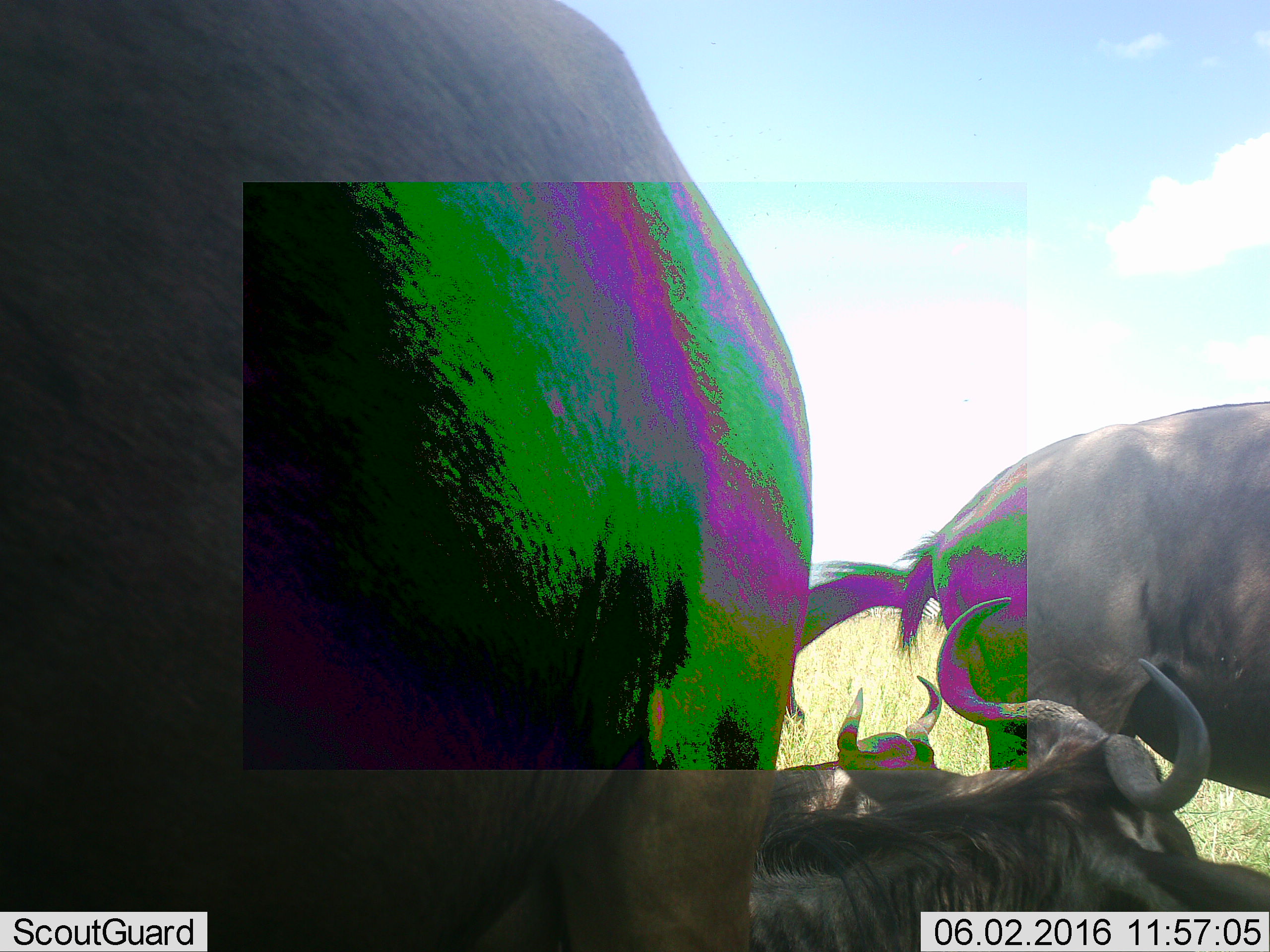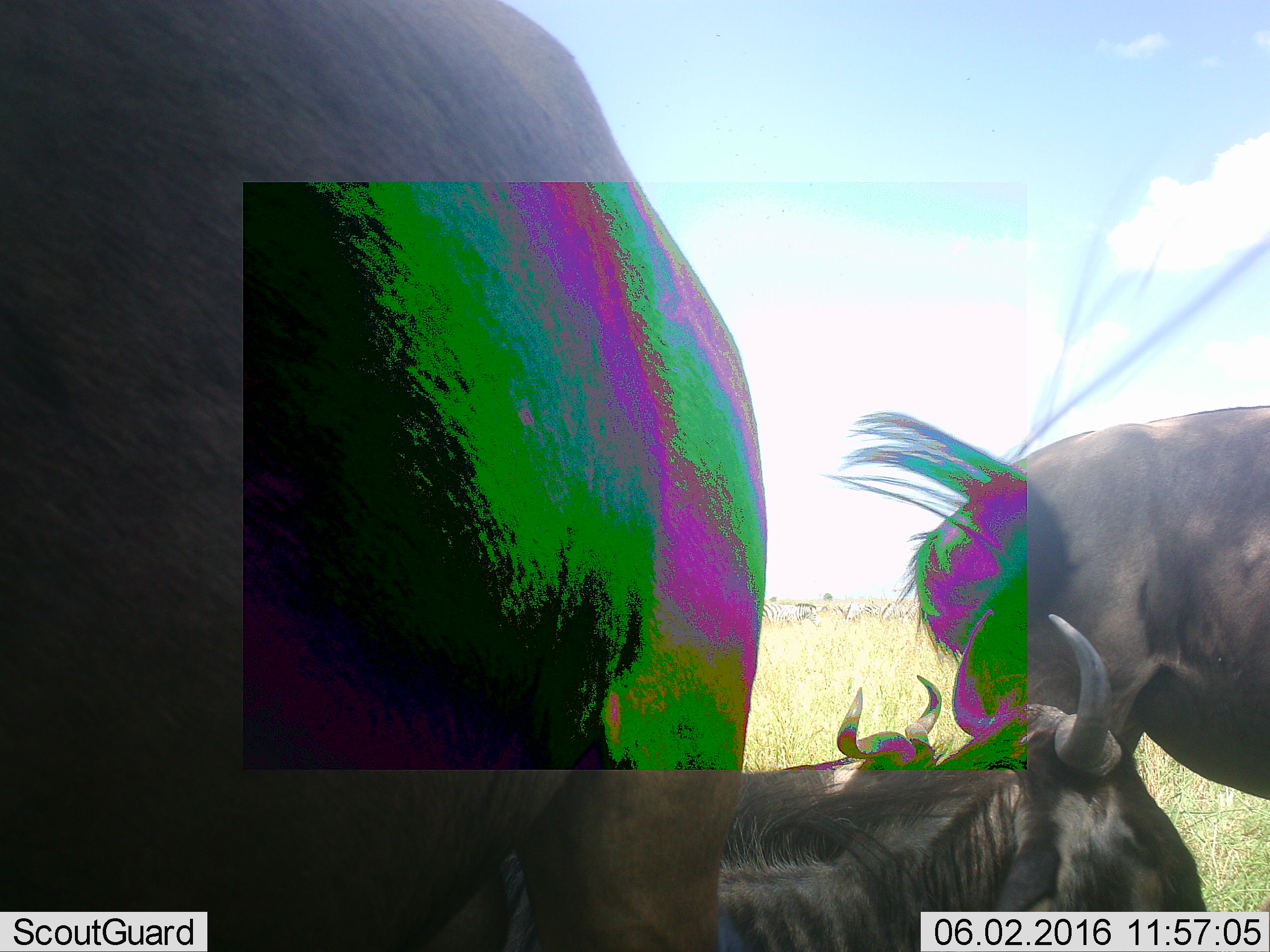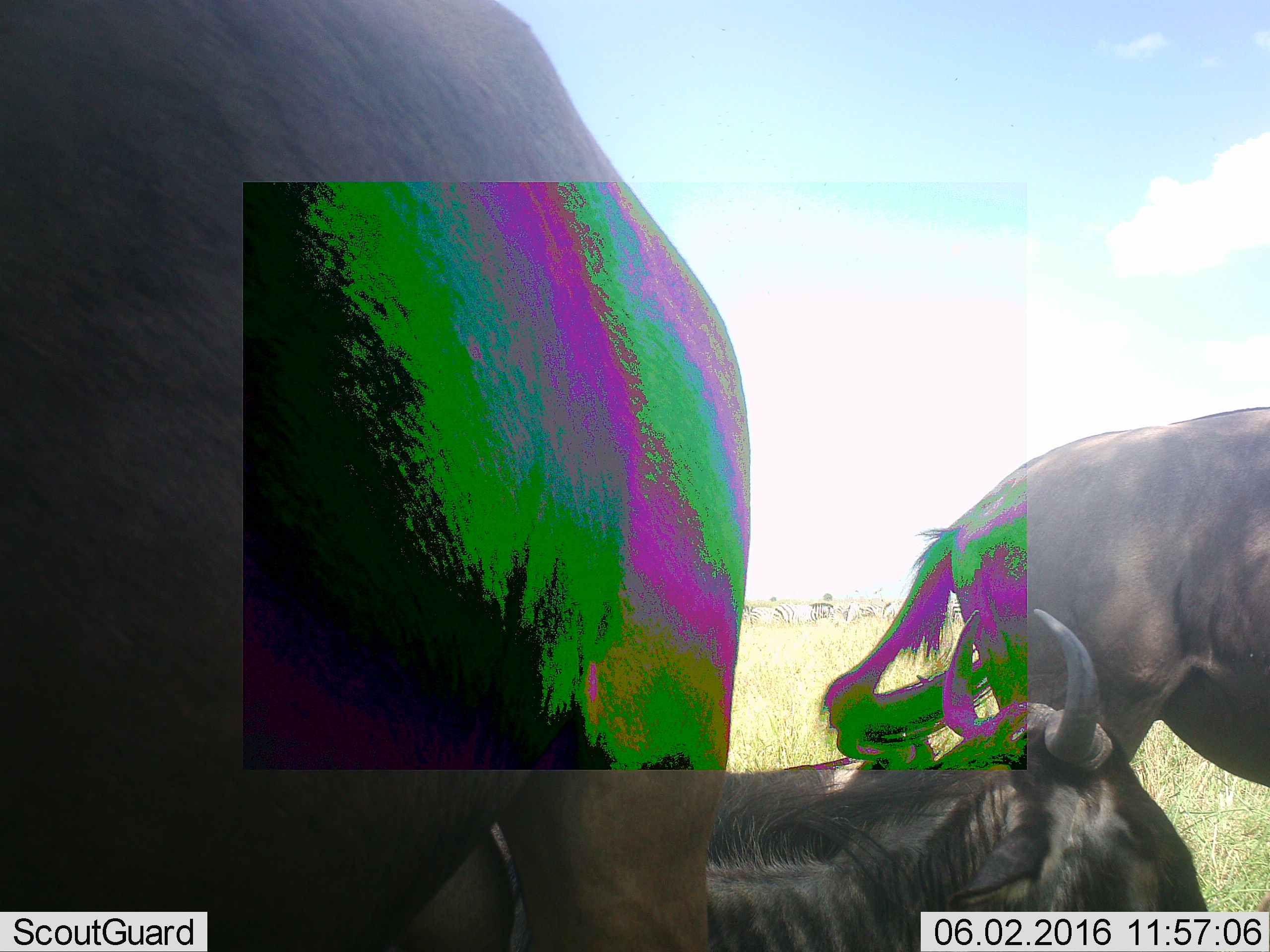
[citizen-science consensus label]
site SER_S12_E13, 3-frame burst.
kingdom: Animalia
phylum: Chordata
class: Mammalia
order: Artiodactyla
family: Bovidae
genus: Connochaetes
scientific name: Connochaetes taurinus taurinus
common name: blue wildebeest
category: wildebeestblue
Wildebeestblue (blue wildebeest) (Connochaetes taurinus taurinus), count 4. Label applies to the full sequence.